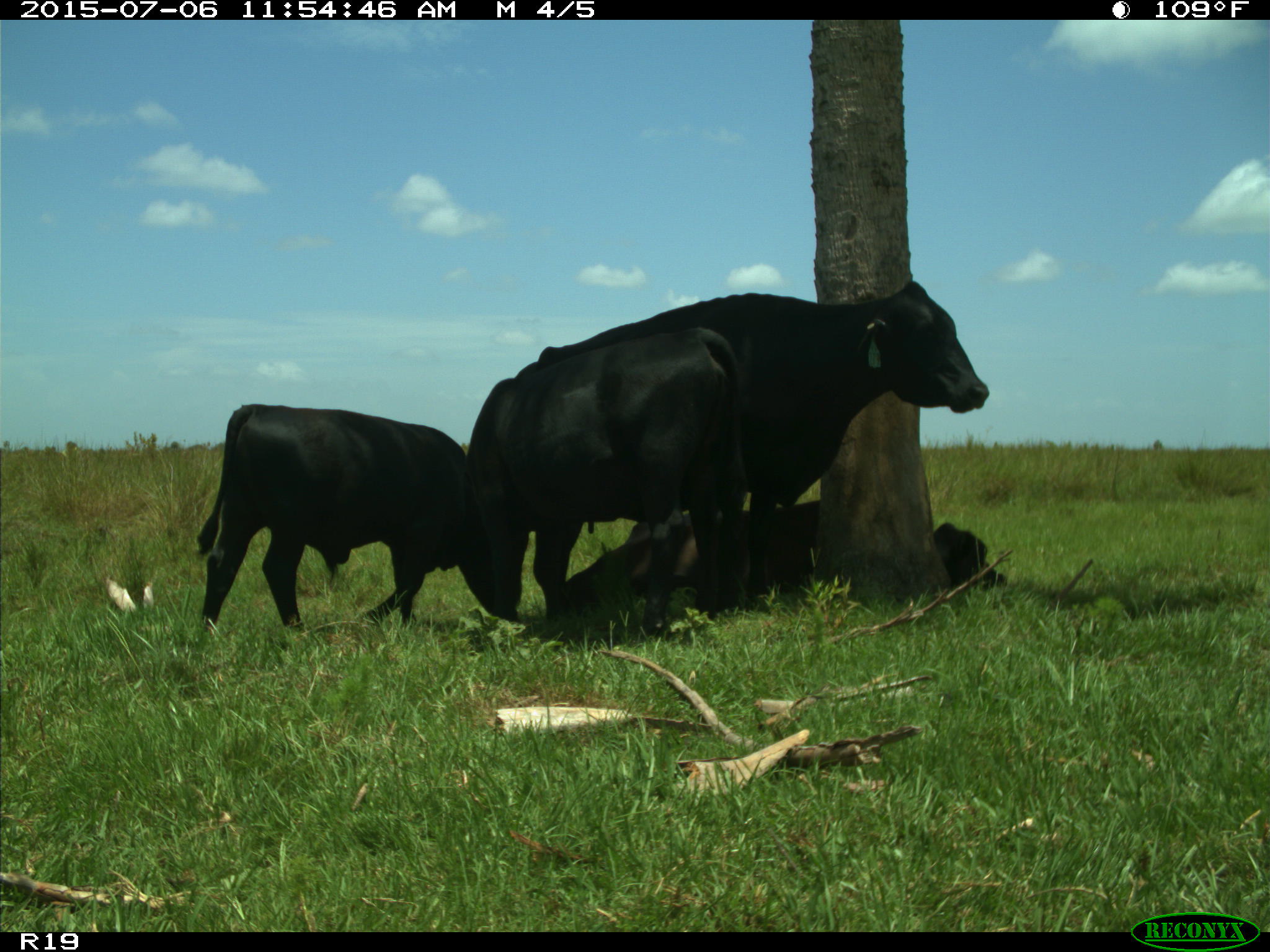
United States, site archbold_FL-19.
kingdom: Animalia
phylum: Chordata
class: Mammalia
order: Artiodactyla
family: Bovidae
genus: Bos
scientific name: Bos taurus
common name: domestic cow